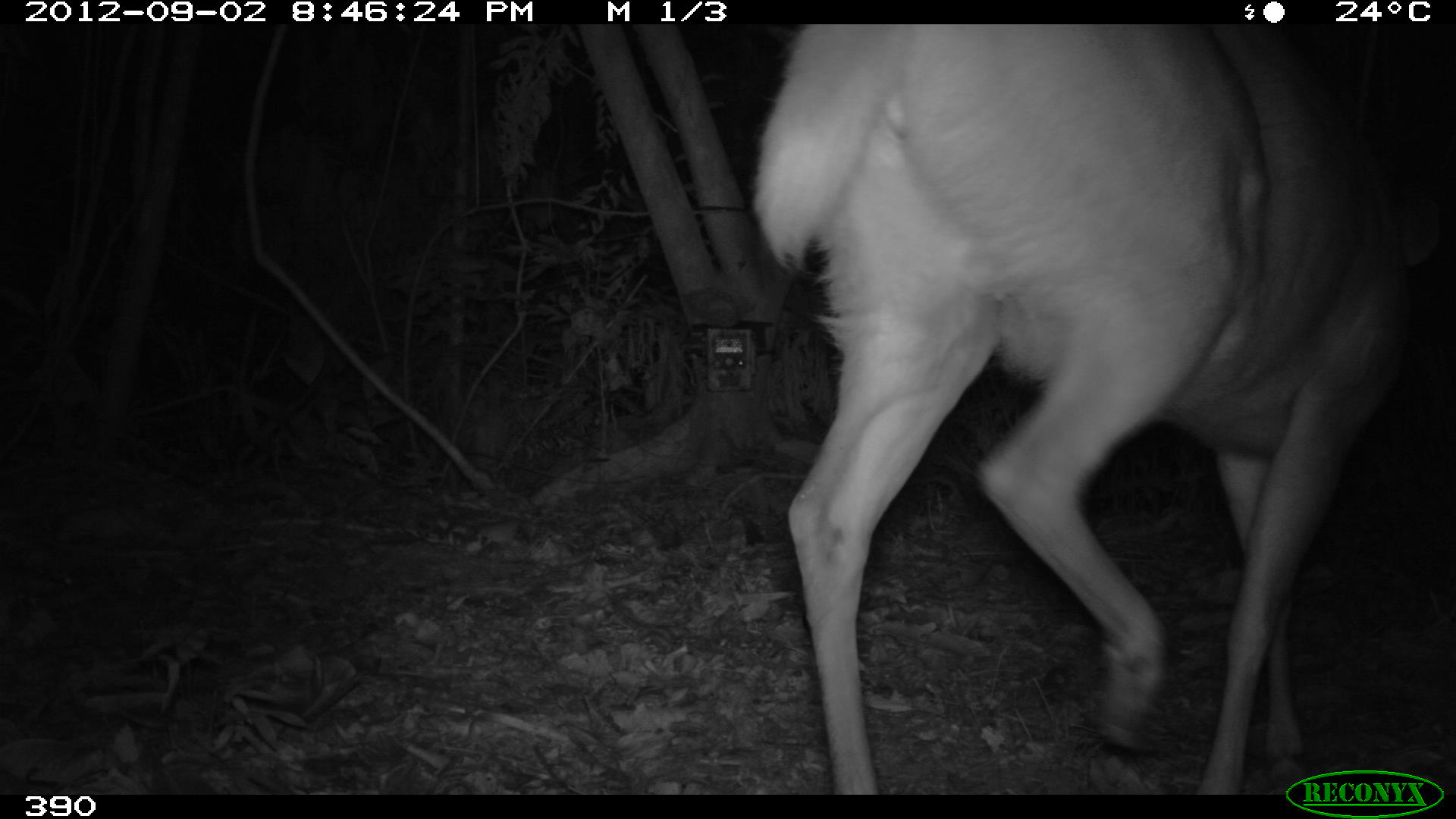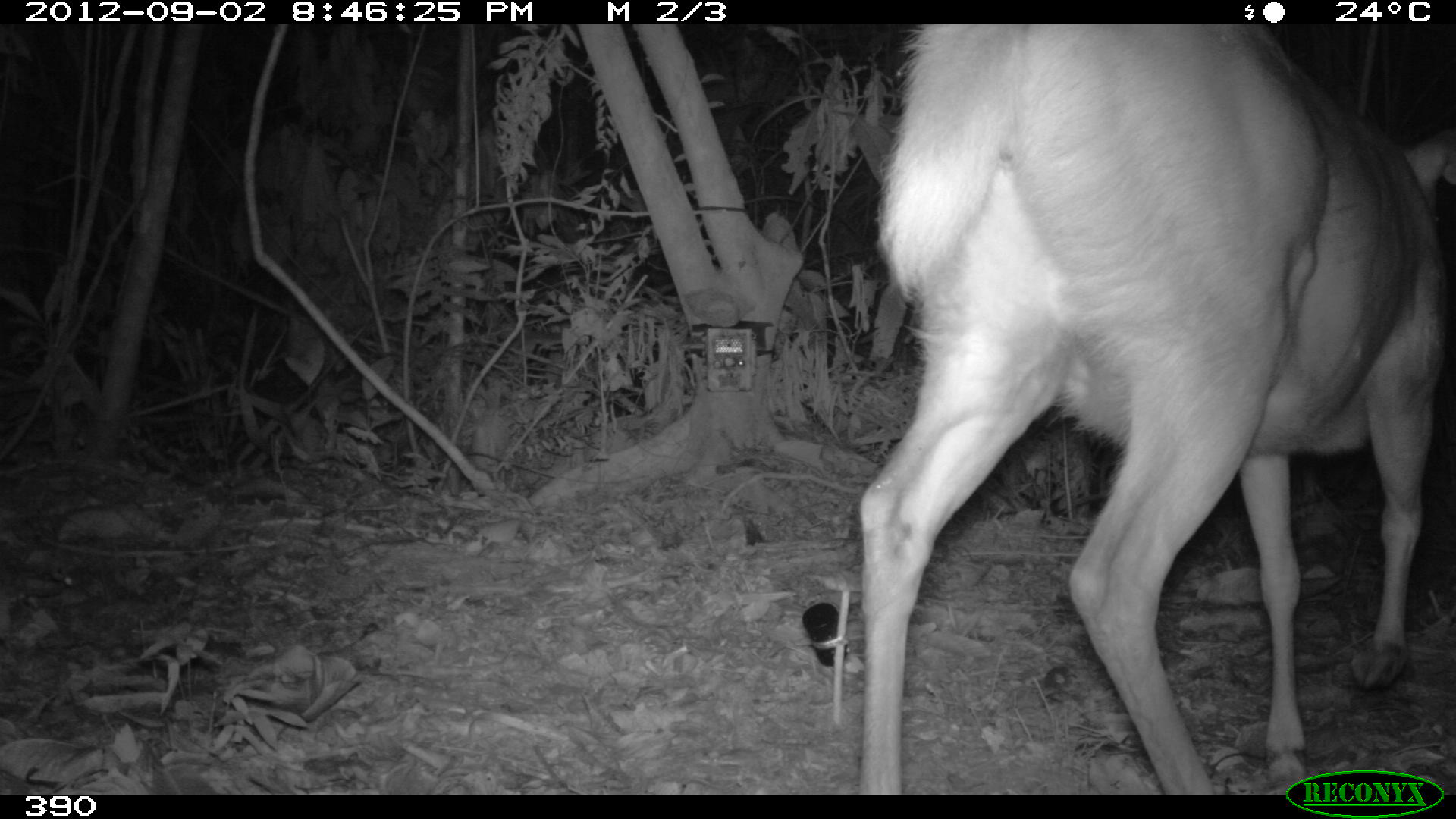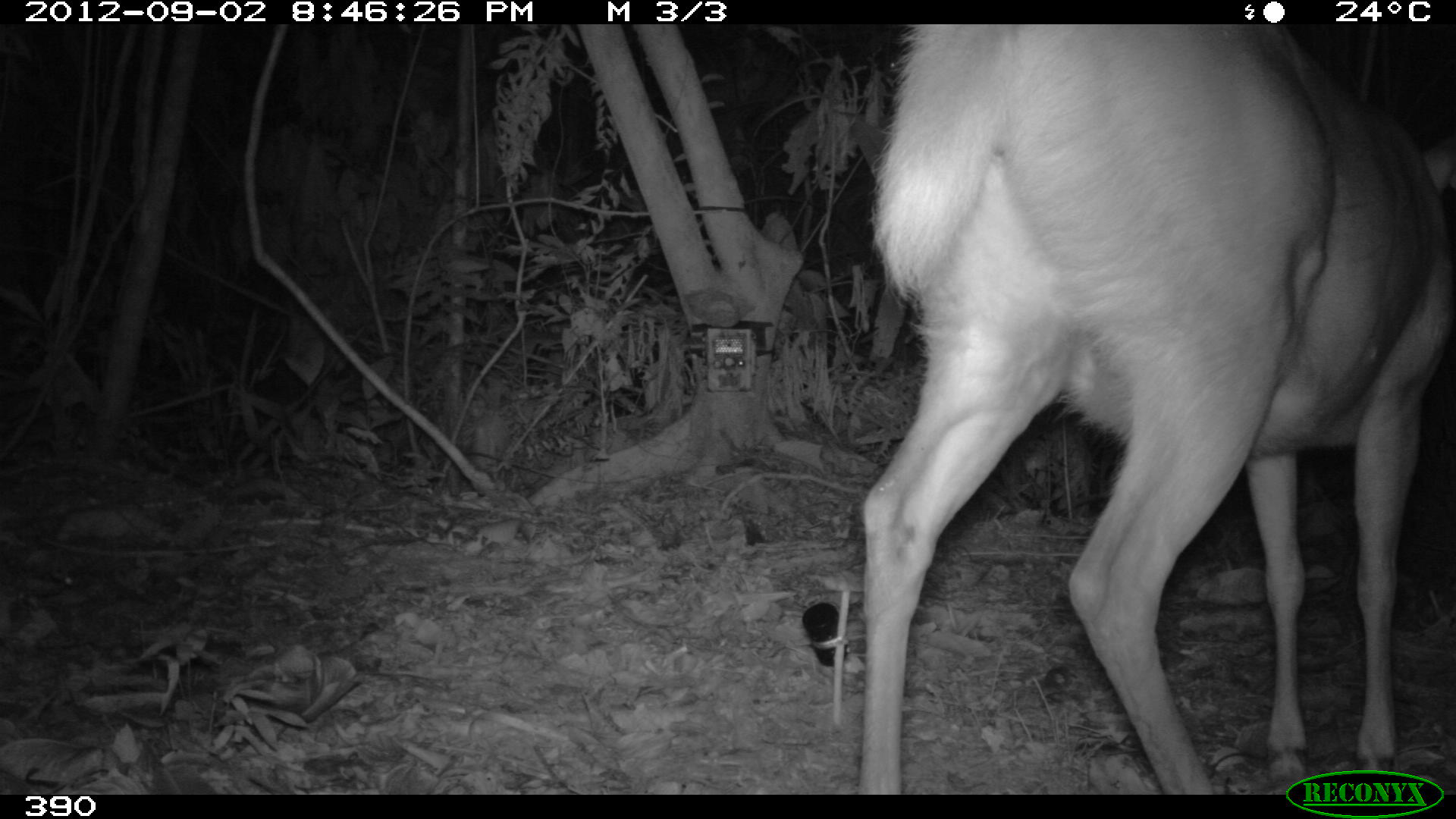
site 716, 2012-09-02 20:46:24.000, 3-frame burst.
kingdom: Animalia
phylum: Chordata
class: Mammalia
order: Artiodactyla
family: Cervidae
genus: Mazama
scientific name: Mazama americana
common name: red brocket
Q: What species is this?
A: Mazama americana (red brocket).